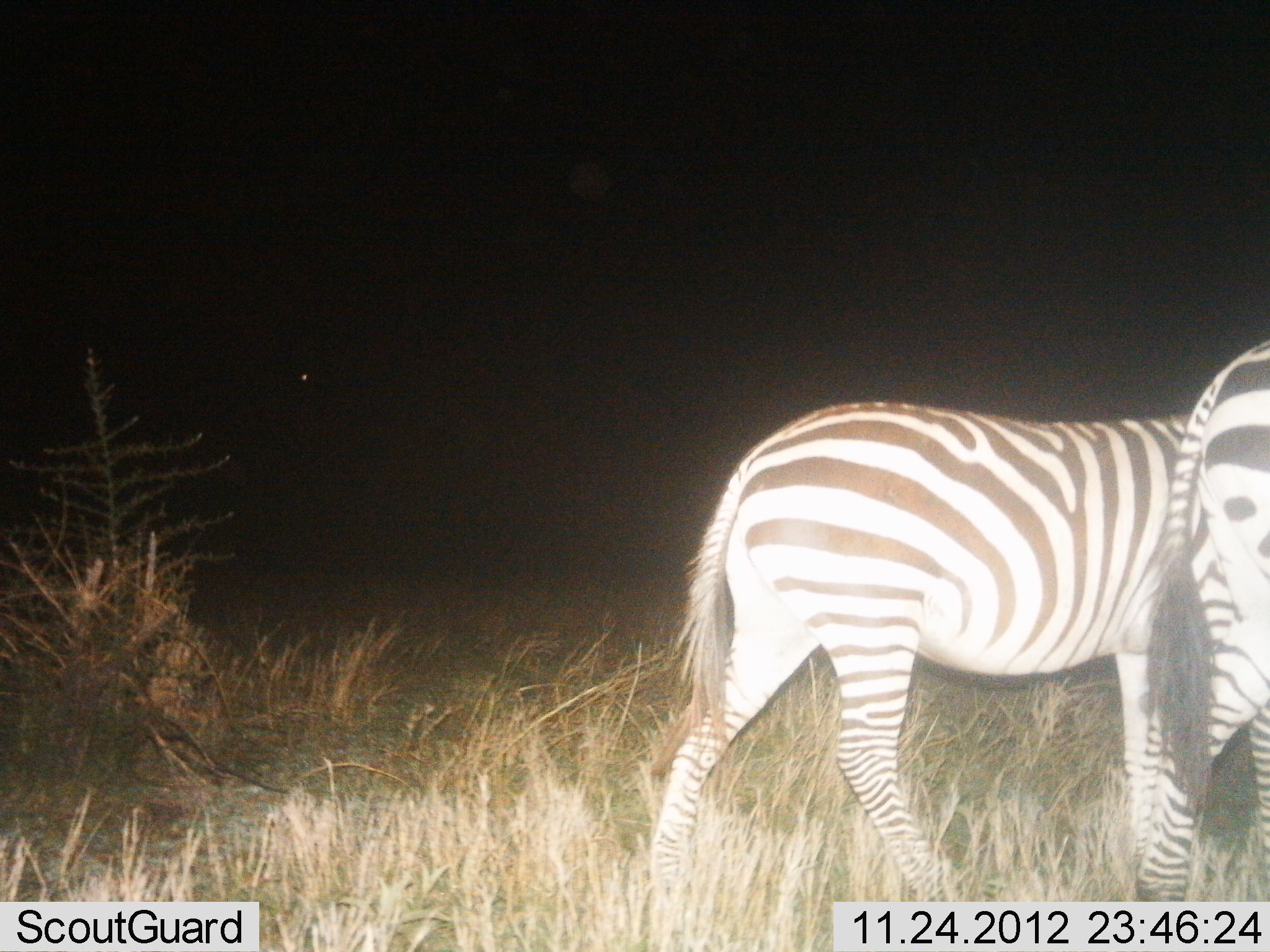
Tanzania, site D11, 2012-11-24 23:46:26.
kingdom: Animalia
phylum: Chordata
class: Mammalia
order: Perissodactyla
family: Equidae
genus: Equus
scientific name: Equus quagga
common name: plains zebra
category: zebra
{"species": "zebra (plains zebra) (Equus quagga)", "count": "2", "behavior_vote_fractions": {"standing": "10%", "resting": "0%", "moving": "90%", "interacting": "0%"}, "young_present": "10%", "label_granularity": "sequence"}